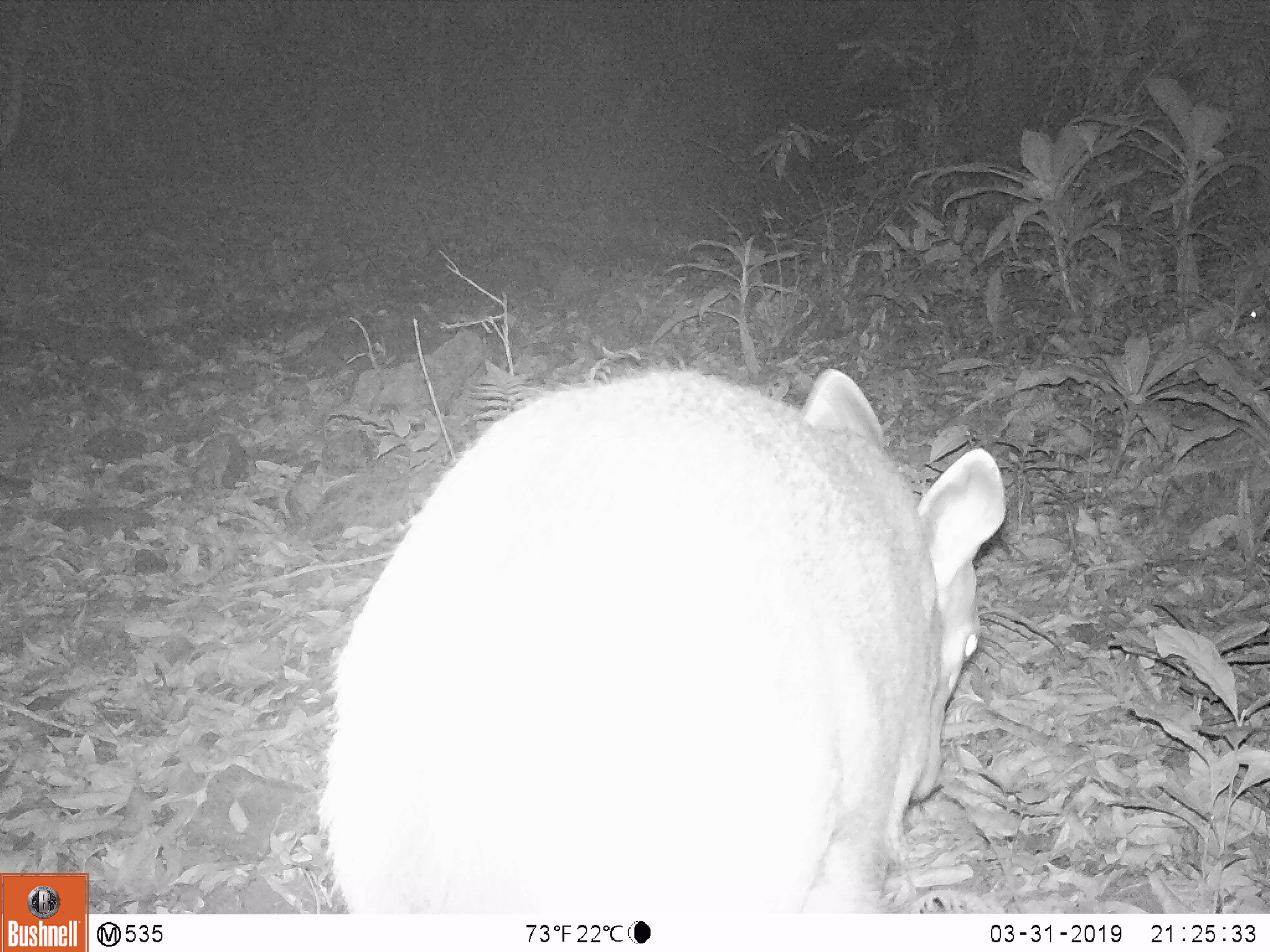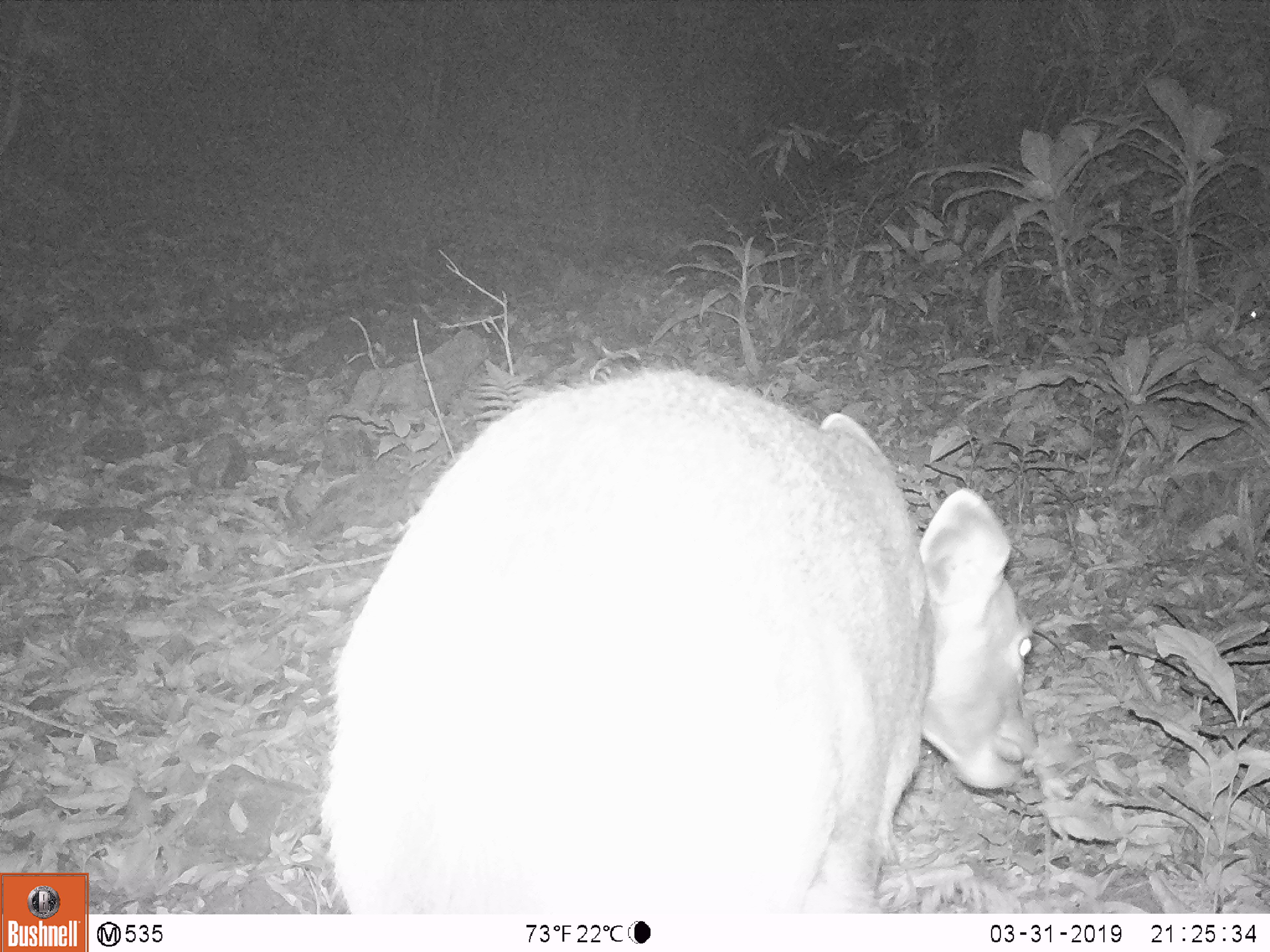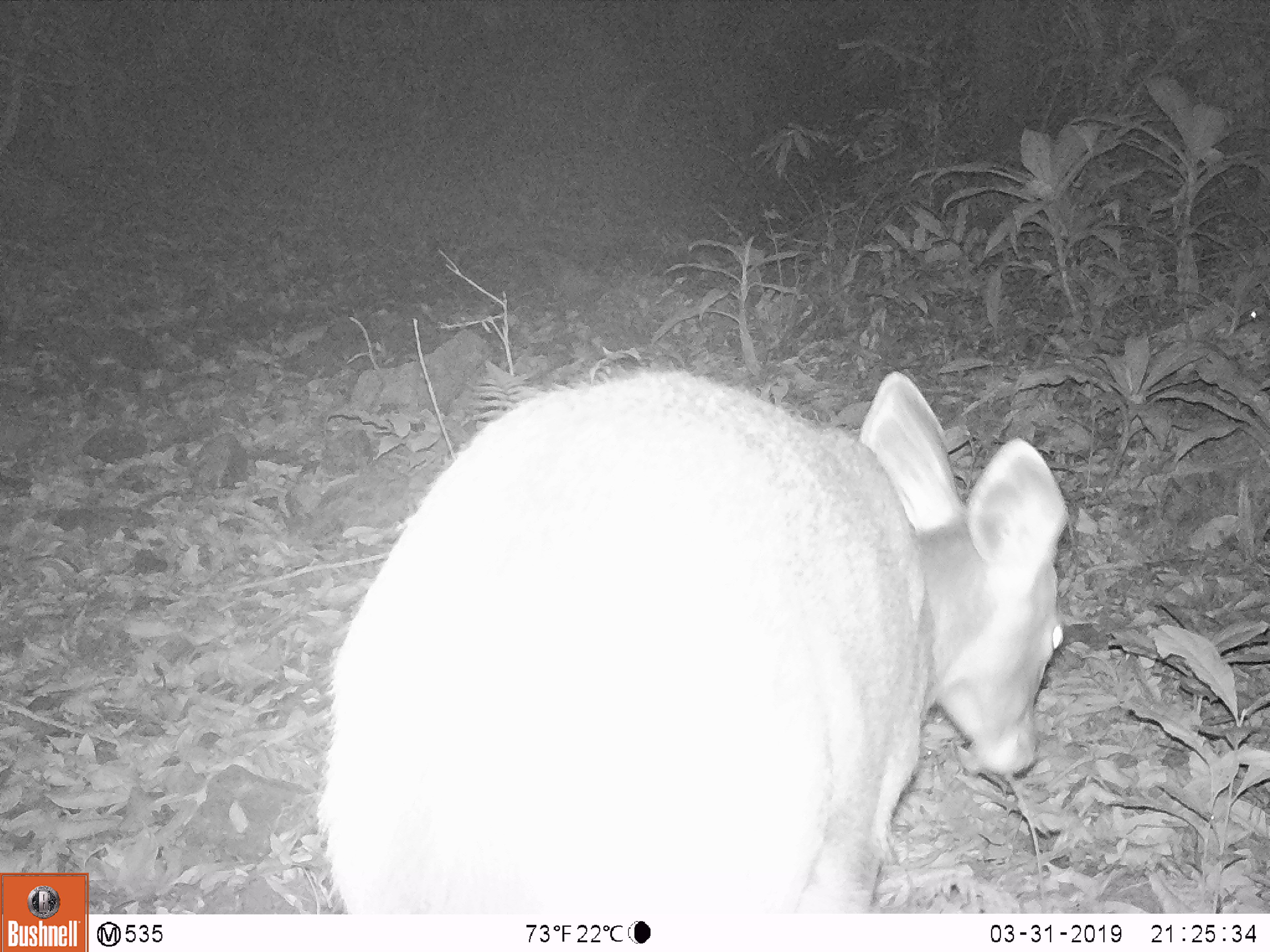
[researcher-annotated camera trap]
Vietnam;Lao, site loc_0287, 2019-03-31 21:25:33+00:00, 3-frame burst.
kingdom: Animalia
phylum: Chordata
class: Mammalia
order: Artiodactyla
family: Cervidae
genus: Rusa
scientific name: Rusa unicolor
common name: sambar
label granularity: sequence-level